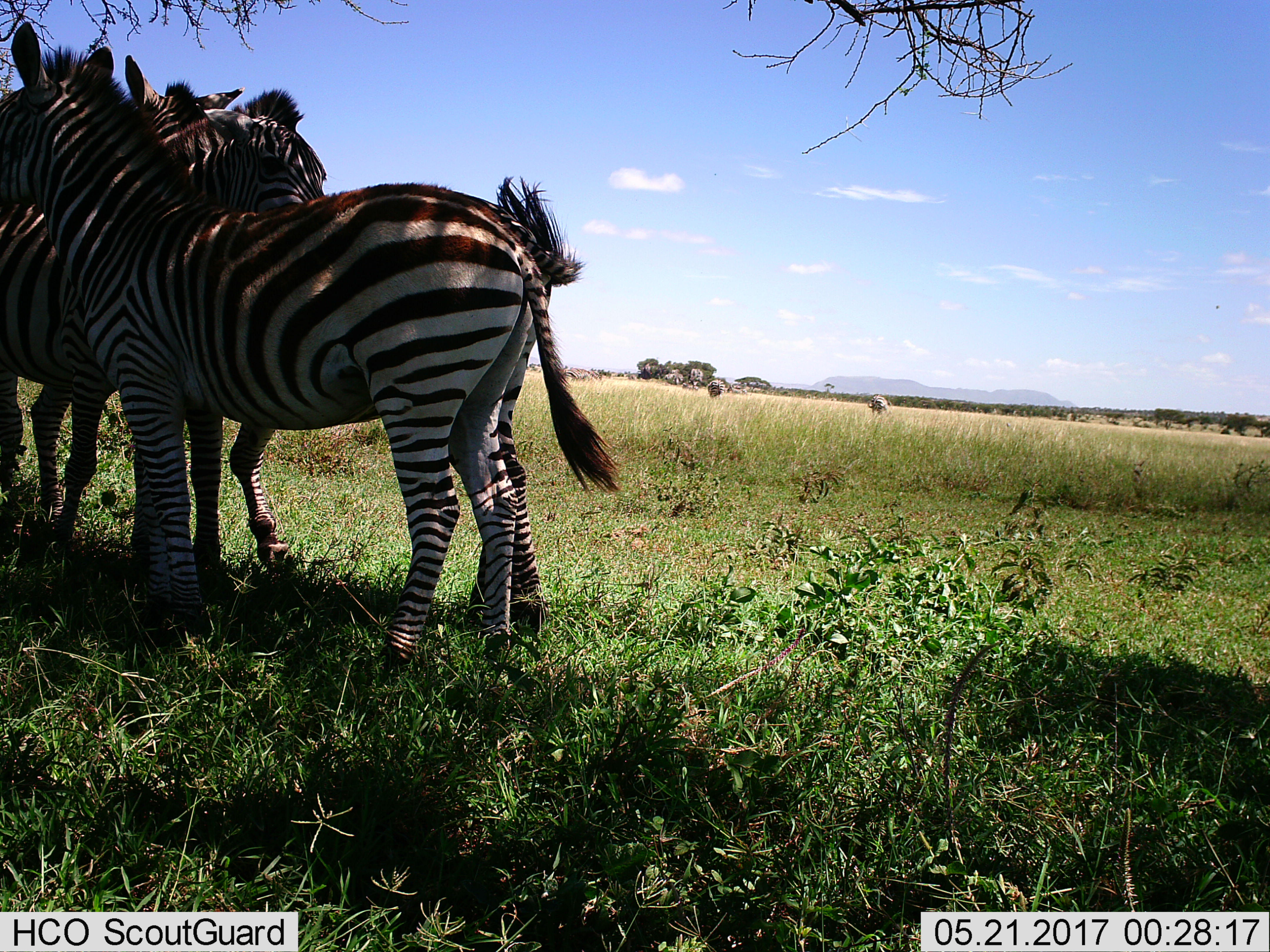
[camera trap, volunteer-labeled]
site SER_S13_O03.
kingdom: Animalia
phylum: Chordata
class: Mammalia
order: Perissodactyla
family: Equidae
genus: Equus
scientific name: Equus quagga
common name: plains zebra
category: zebraplains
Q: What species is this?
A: Zebraplains (plains zebra) (Equus quagga).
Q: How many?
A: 3.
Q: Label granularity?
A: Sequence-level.